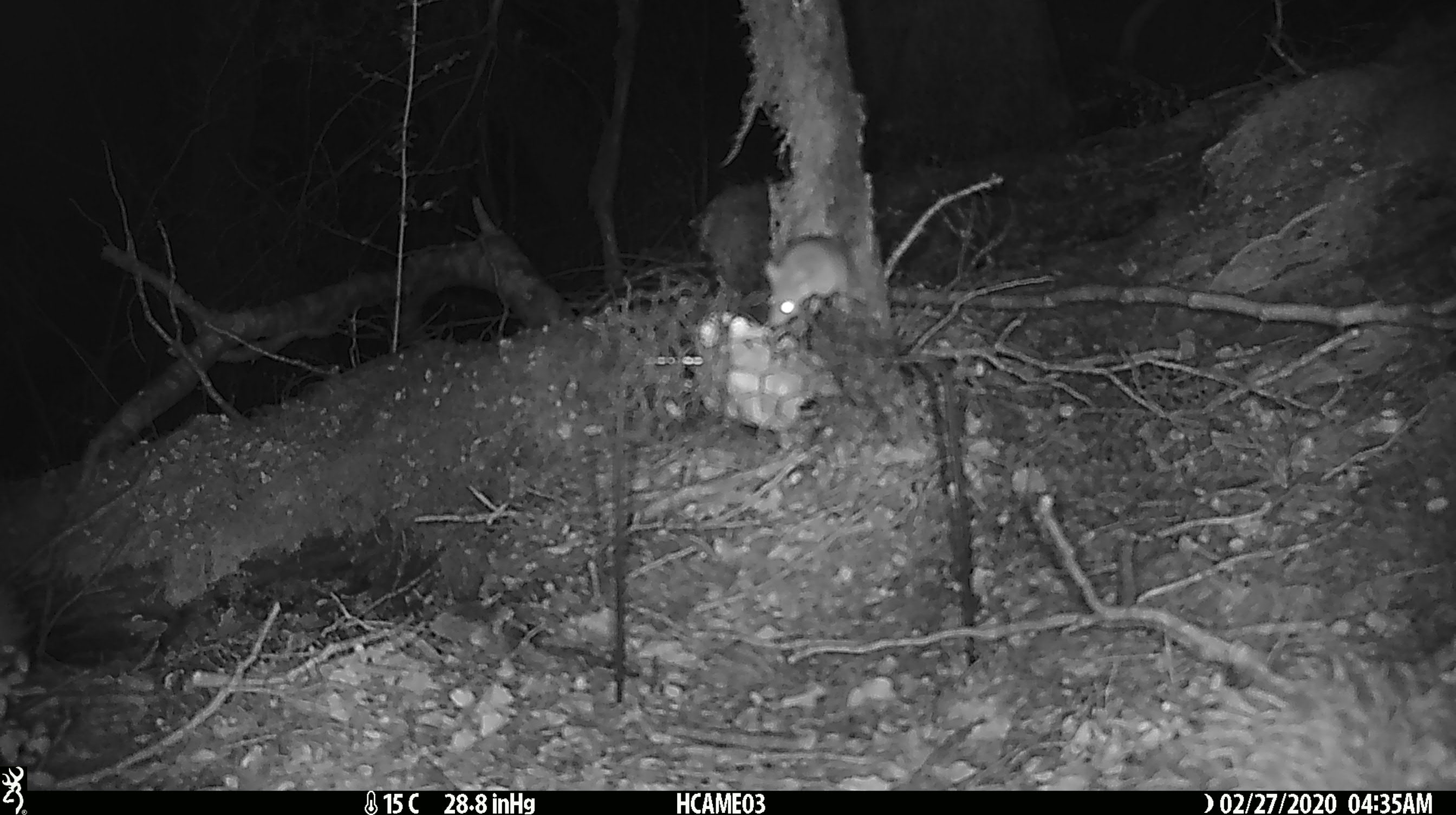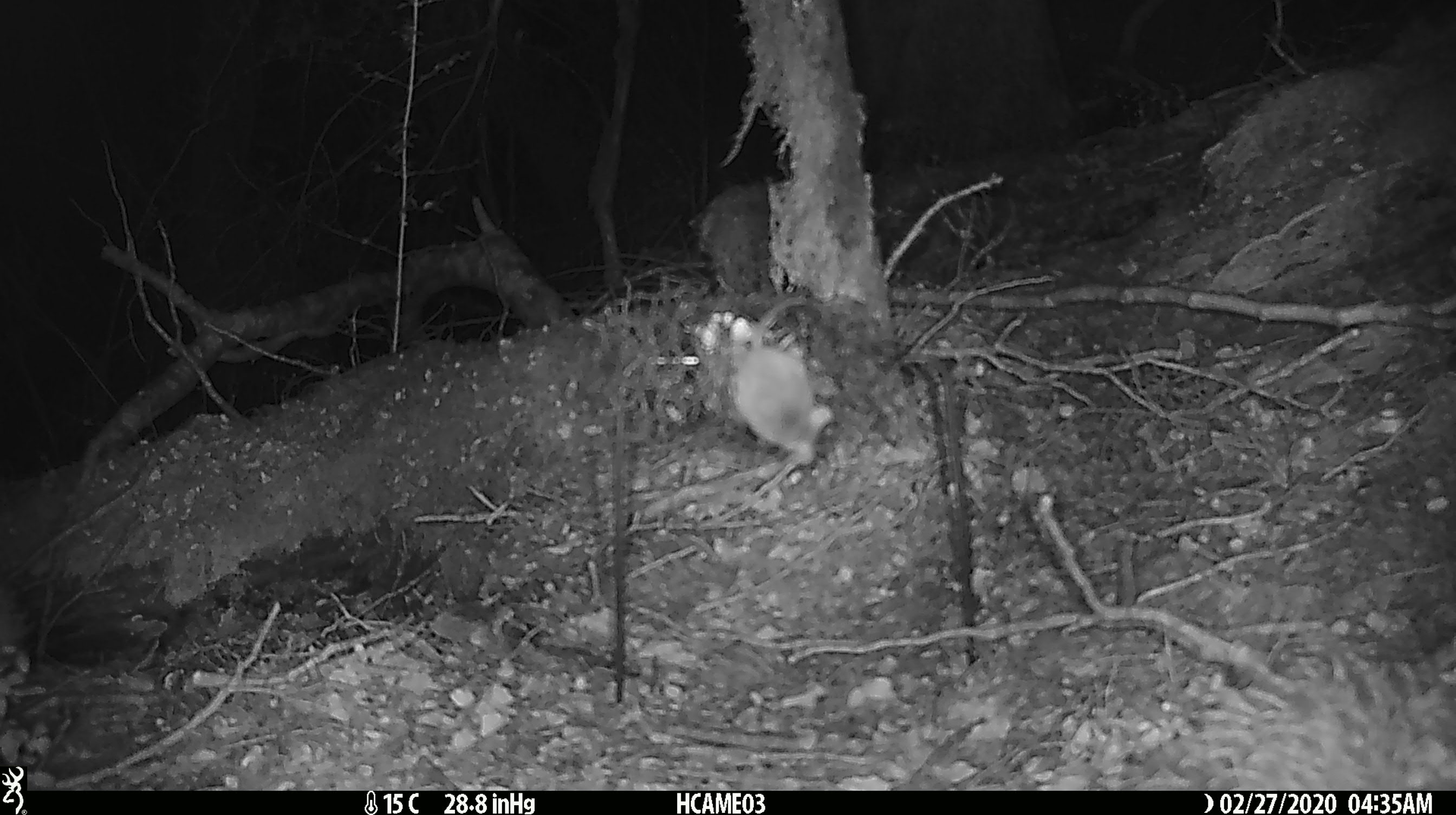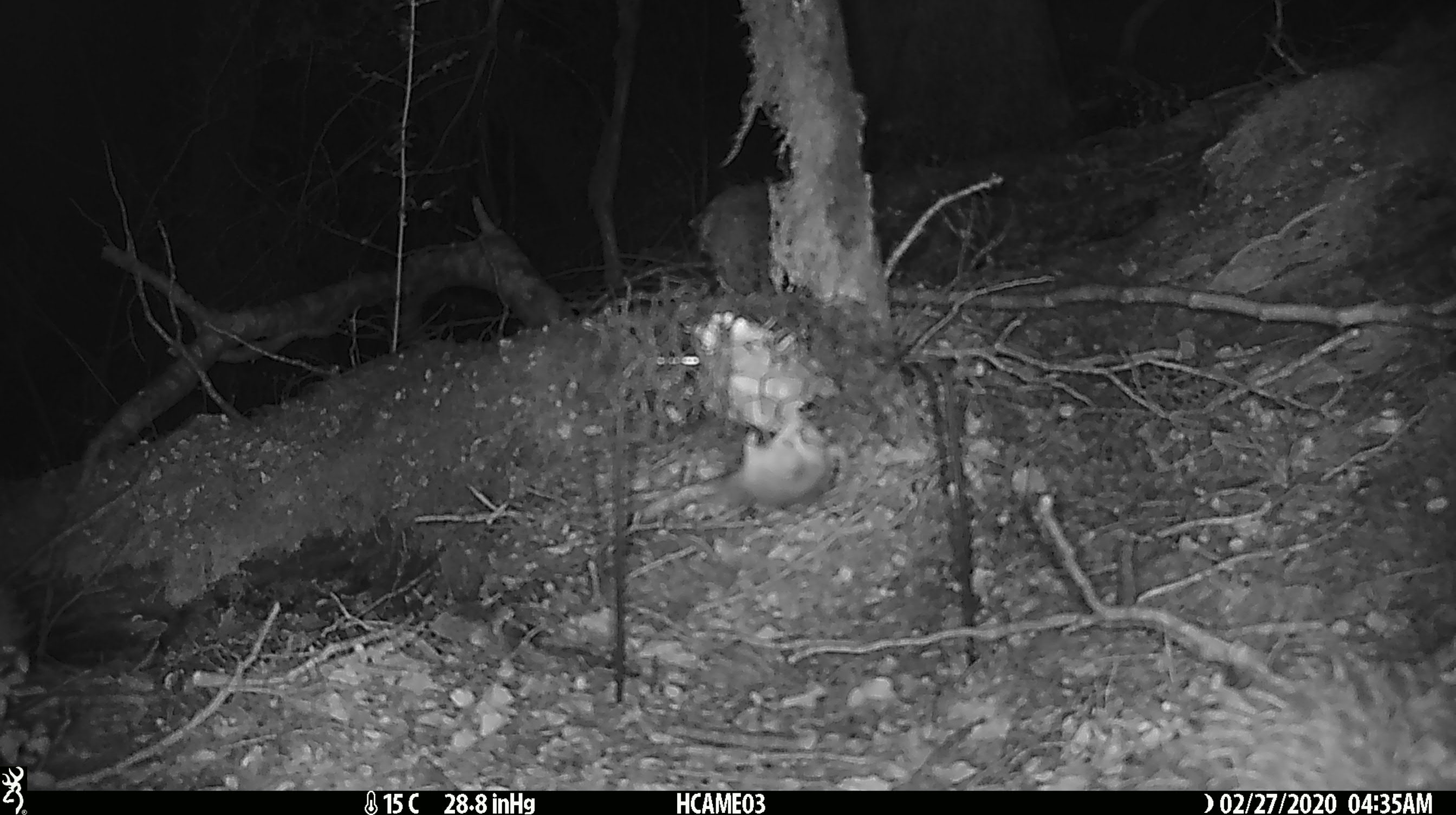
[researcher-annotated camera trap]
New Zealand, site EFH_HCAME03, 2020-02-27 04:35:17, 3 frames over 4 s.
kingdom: Animalia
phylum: Chordata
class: Mammalia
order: Rodentia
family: Muridae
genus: Mus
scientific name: Mus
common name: mouse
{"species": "mouse (Mus)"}